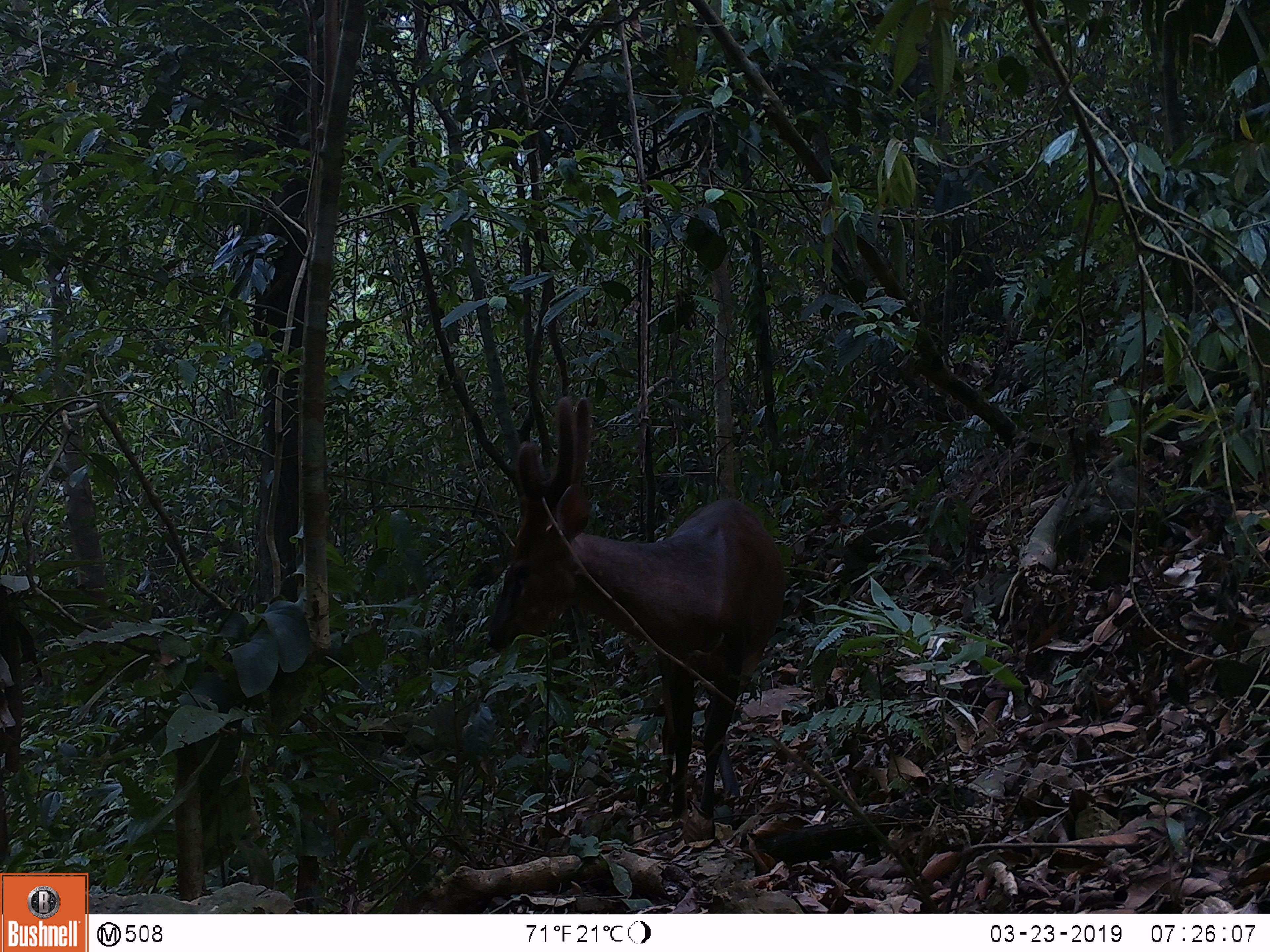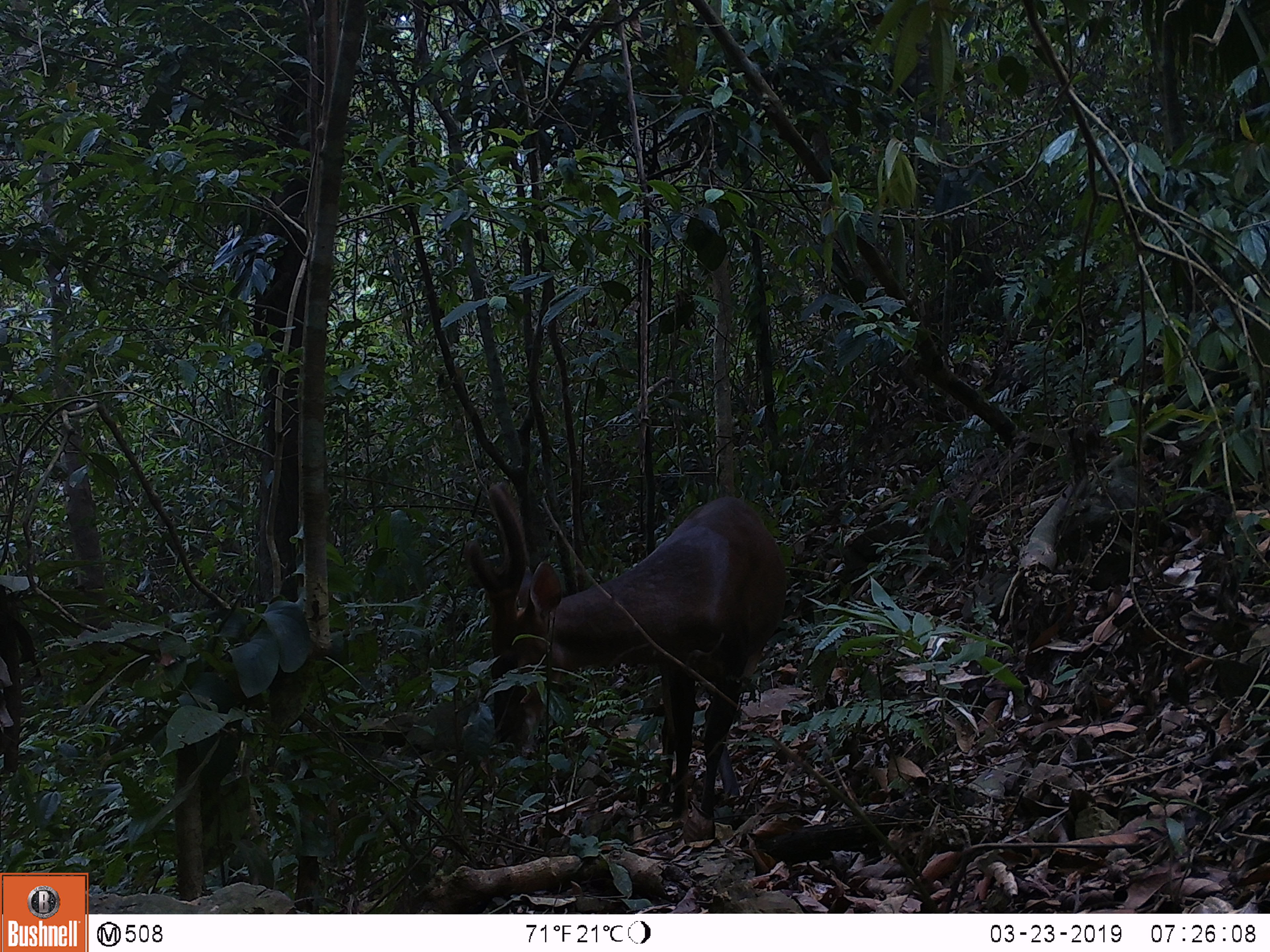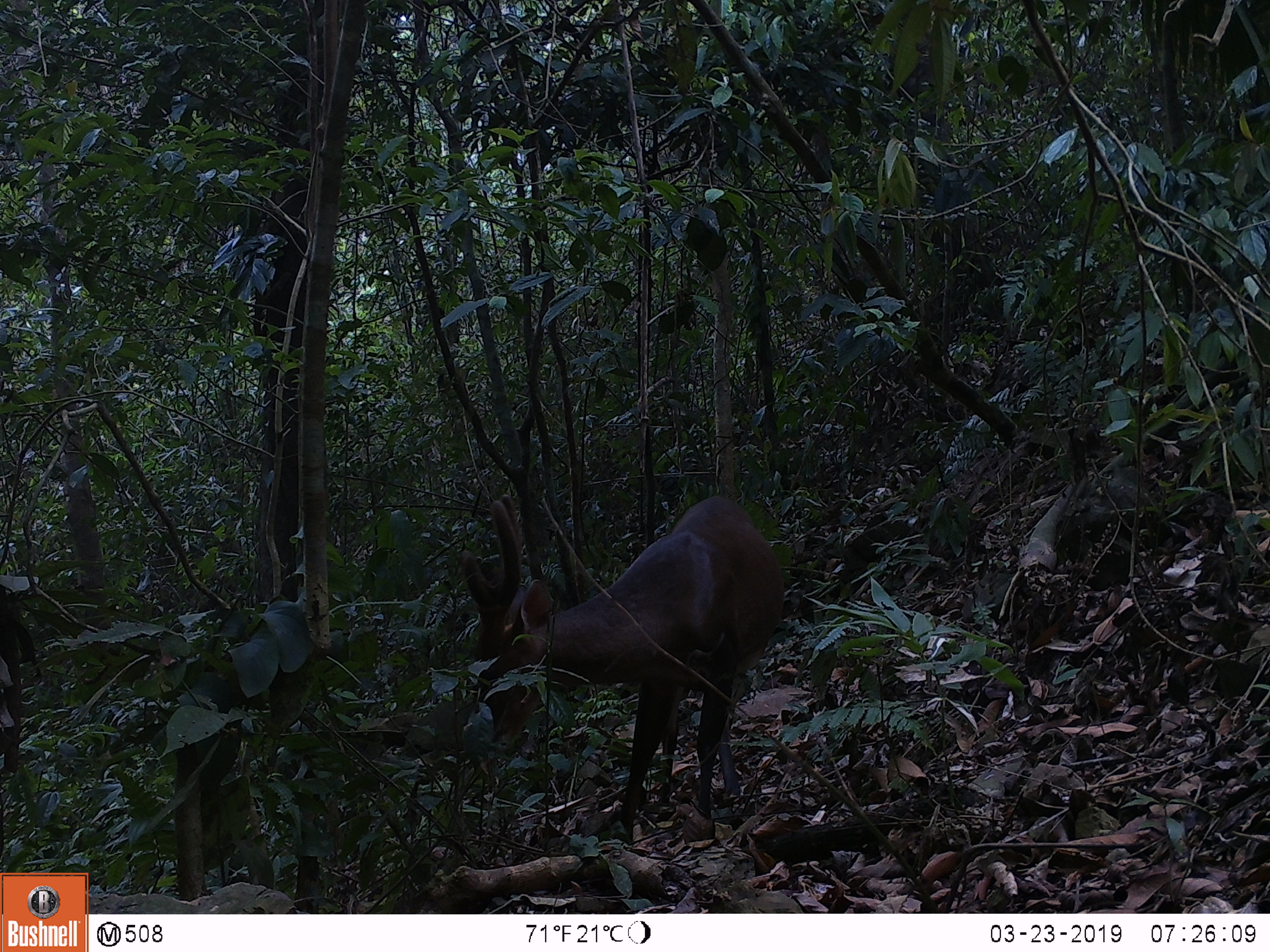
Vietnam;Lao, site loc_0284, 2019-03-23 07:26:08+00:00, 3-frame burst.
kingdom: Animalia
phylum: Chordata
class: Mammalia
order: Artiodactyla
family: Cervidae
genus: Muntiacus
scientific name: Muntiacus vuquangensis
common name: large-antlered muntjac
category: large antlered muntjac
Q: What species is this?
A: Large antlered muntjac (large-antlered muntjac) (Muntiacus vuquangensis).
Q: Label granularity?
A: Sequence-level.